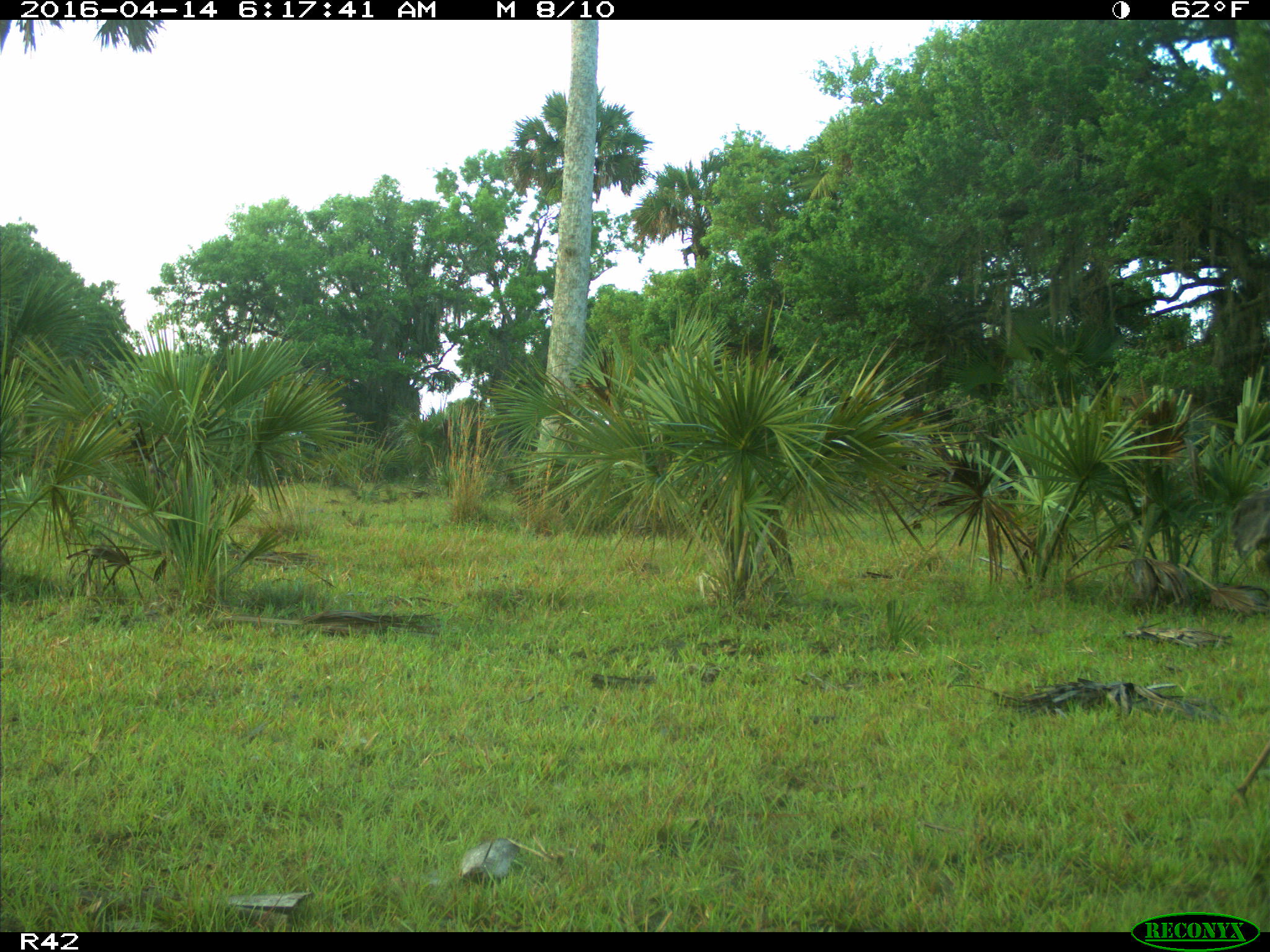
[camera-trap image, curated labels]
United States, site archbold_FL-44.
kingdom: Animalia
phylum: Chordata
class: Aves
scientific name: Aves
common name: birds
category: unidentified bird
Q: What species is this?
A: Unidentified bird (birds) (Aves).